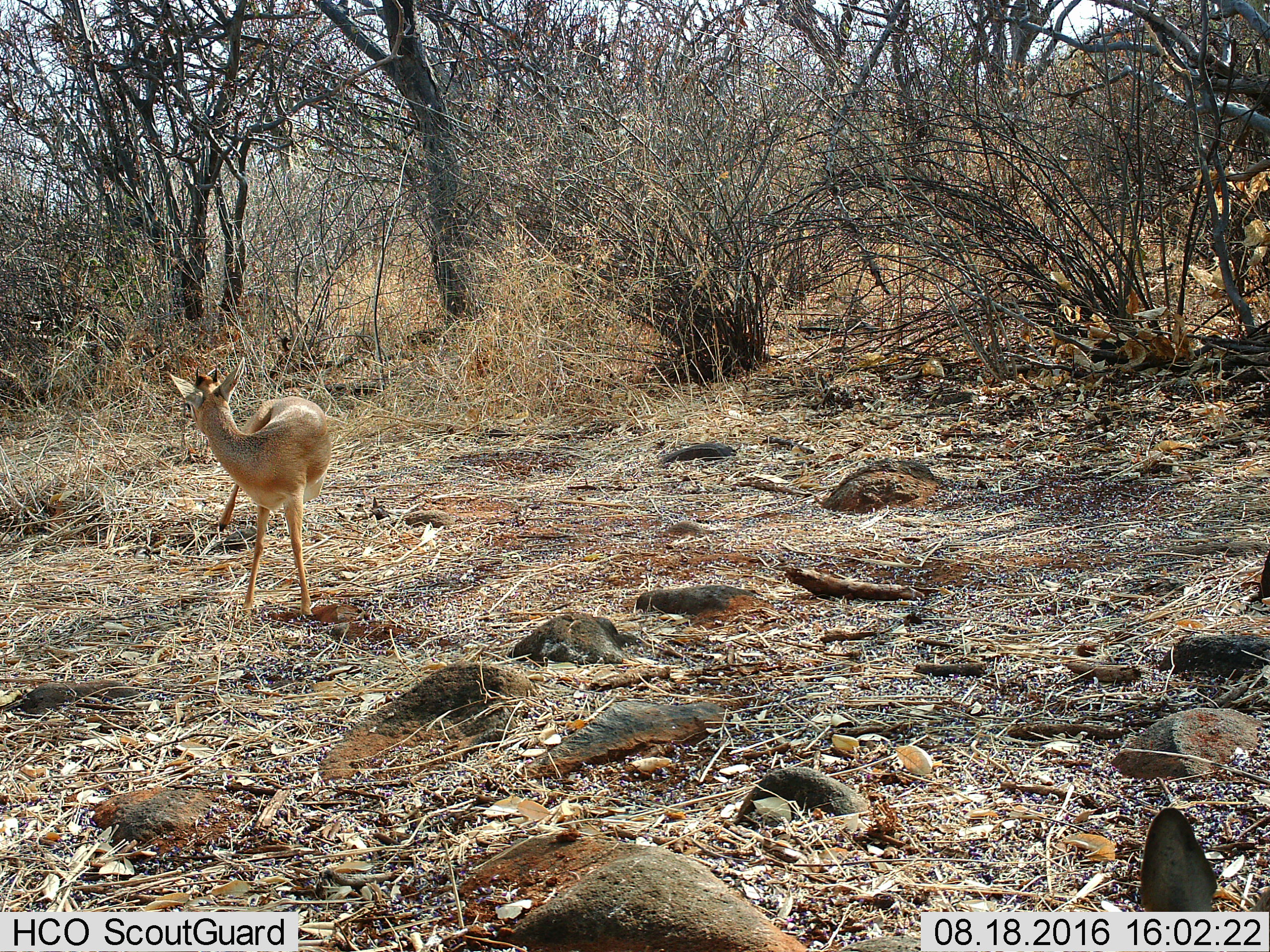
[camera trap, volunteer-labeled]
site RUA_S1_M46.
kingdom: Animalia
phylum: Chordata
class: Mammalia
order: Artiodactyla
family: Bovidae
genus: Madoqua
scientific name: Madoqua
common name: dik-dik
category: dikdik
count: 1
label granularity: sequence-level